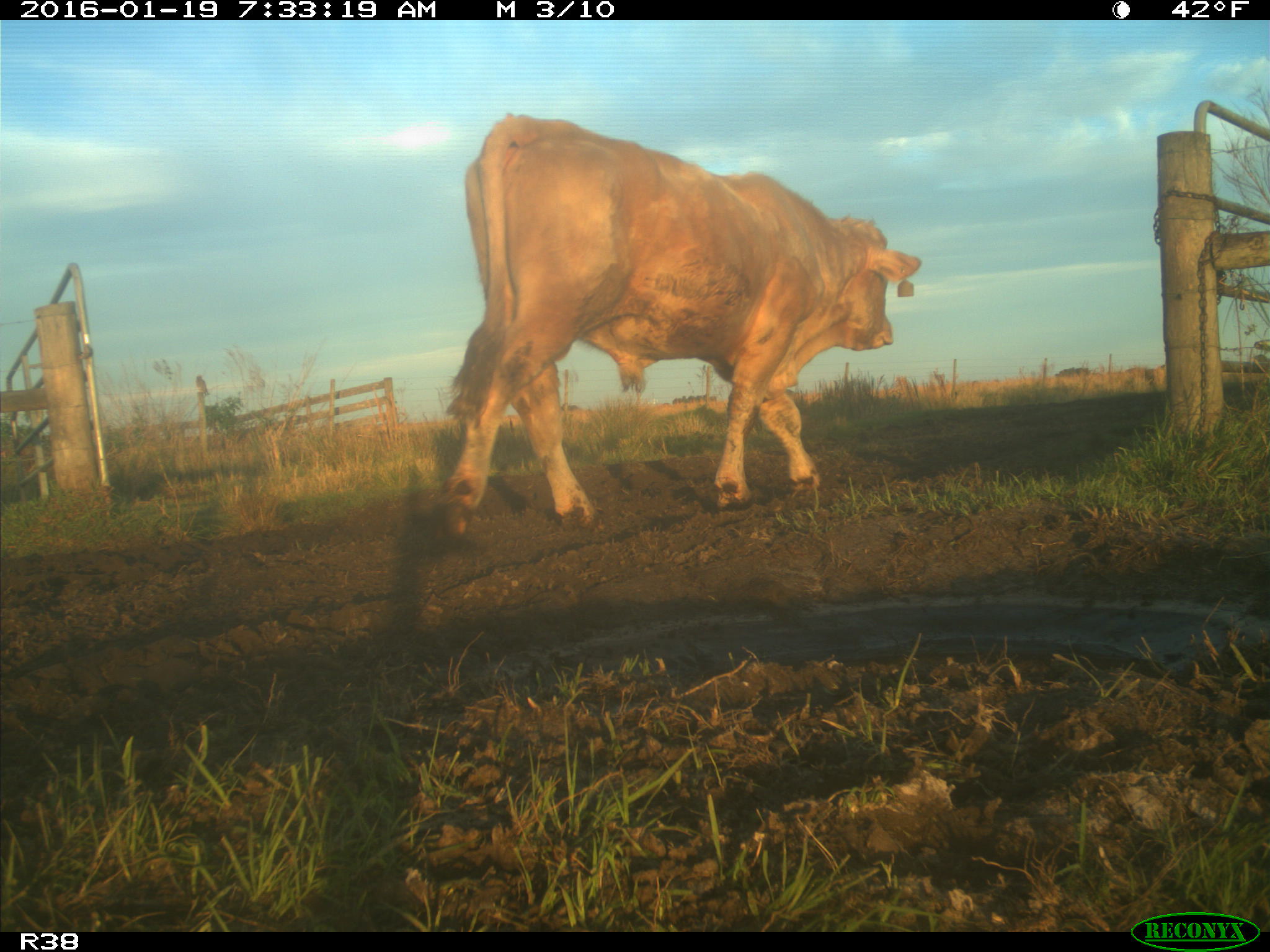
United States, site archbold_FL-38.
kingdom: Animalia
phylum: Chordata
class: Mammalia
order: Artiodactyla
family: Bovidae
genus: Bos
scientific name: Bos taurus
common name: domestic cow